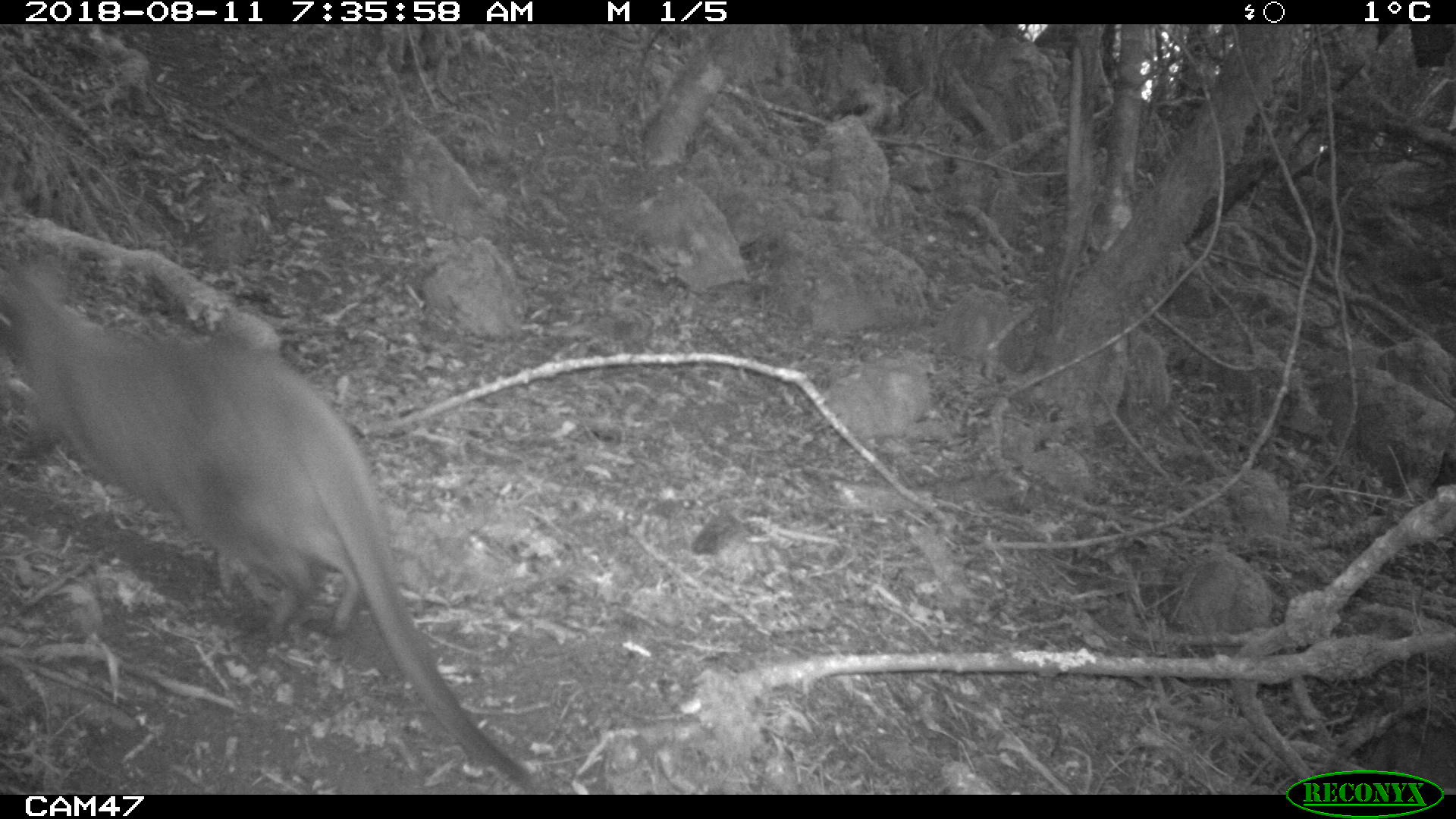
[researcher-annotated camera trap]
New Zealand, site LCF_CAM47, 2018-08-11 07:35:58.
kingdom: Animalia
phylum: Chordata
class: Mammalia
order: Diprotodontia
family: Macropodidae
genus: Notamacropus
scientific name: Notamacropus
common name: wallaby